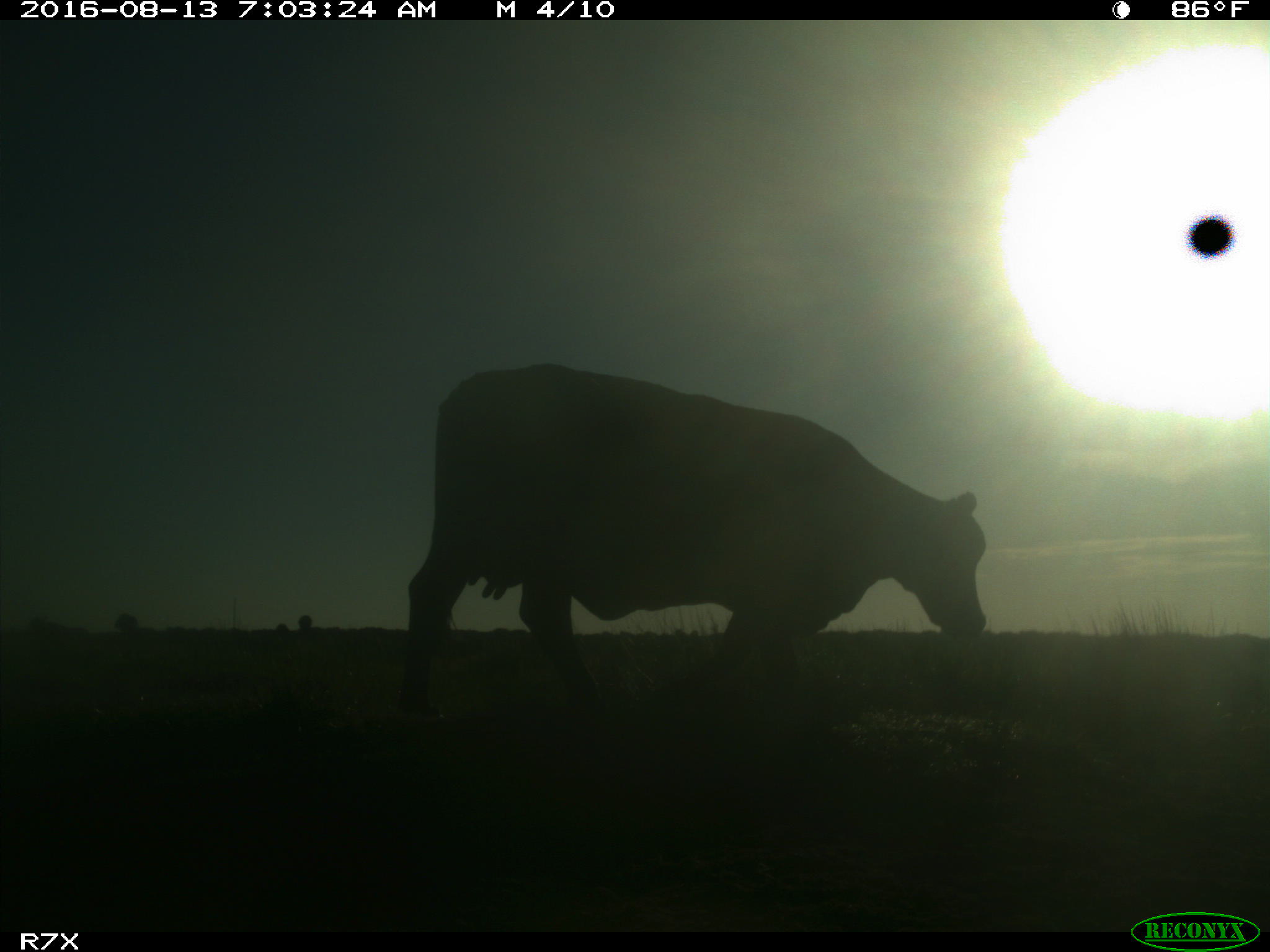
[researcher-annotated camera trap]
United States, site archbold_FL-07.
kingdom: Animalia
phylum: Chordata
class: Mammalia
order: Artiodactyla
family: Bovidae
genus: Bos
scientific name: Bos taurus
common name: domestic cow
Bos taurus (domestic cow).